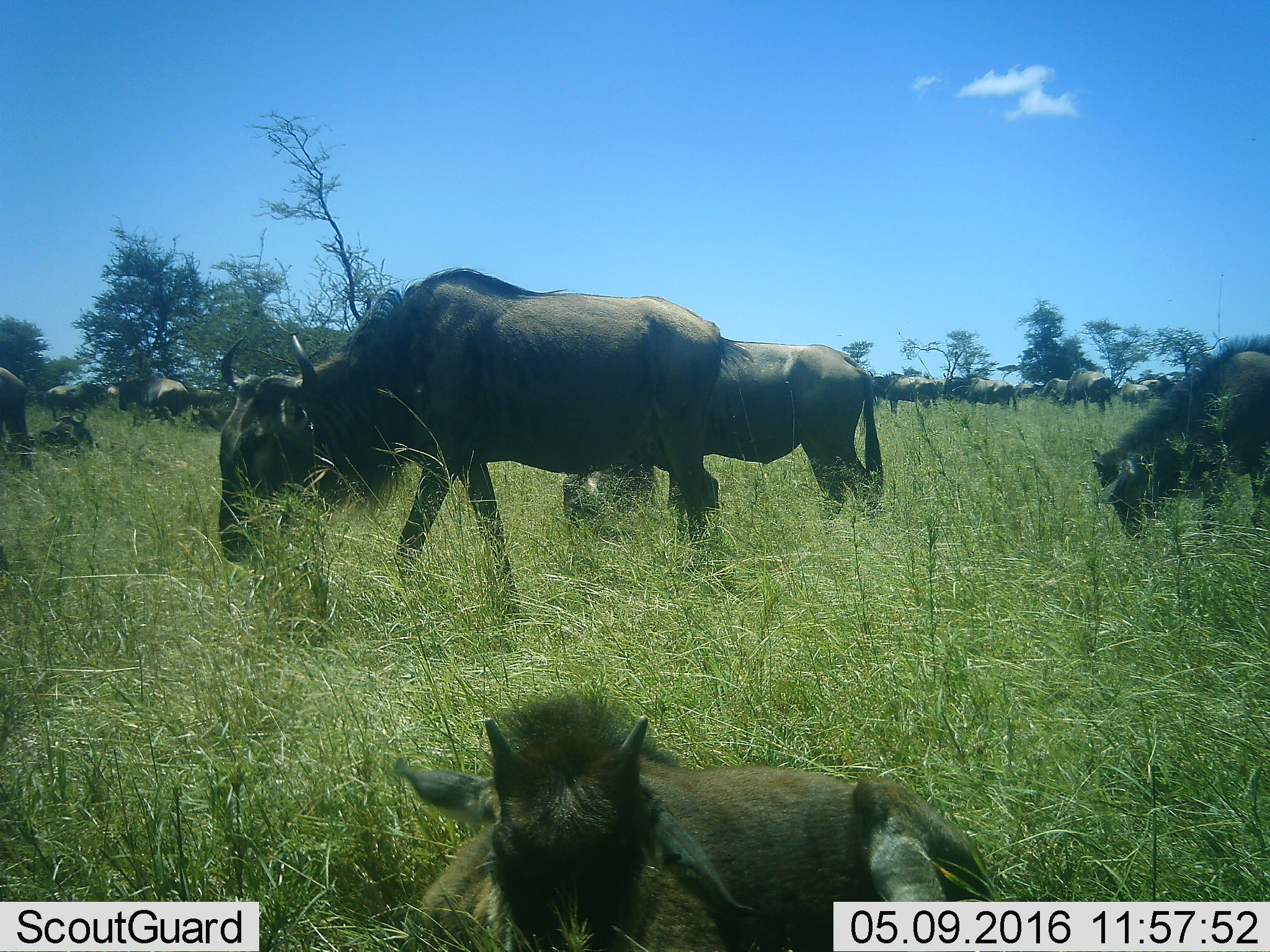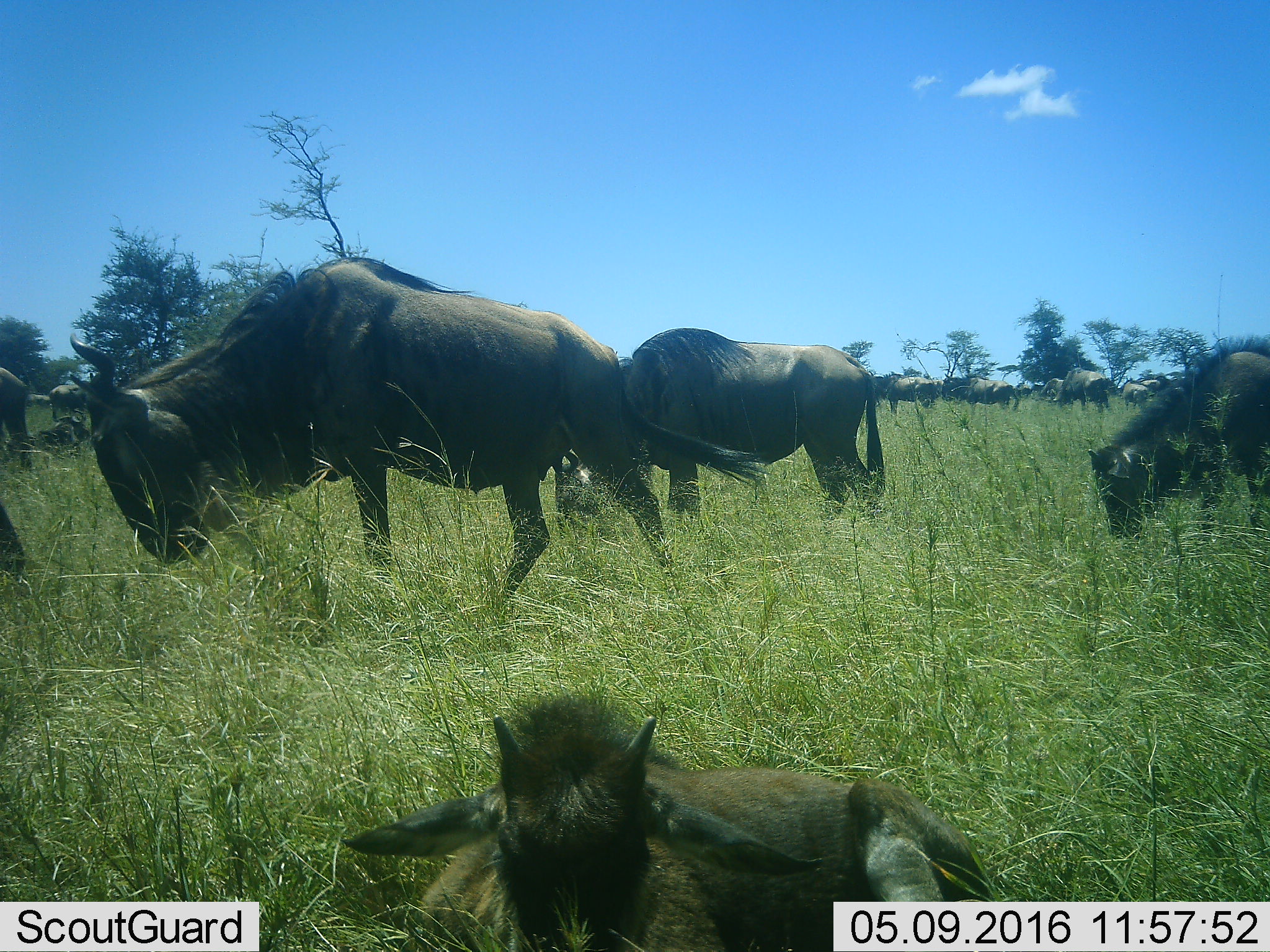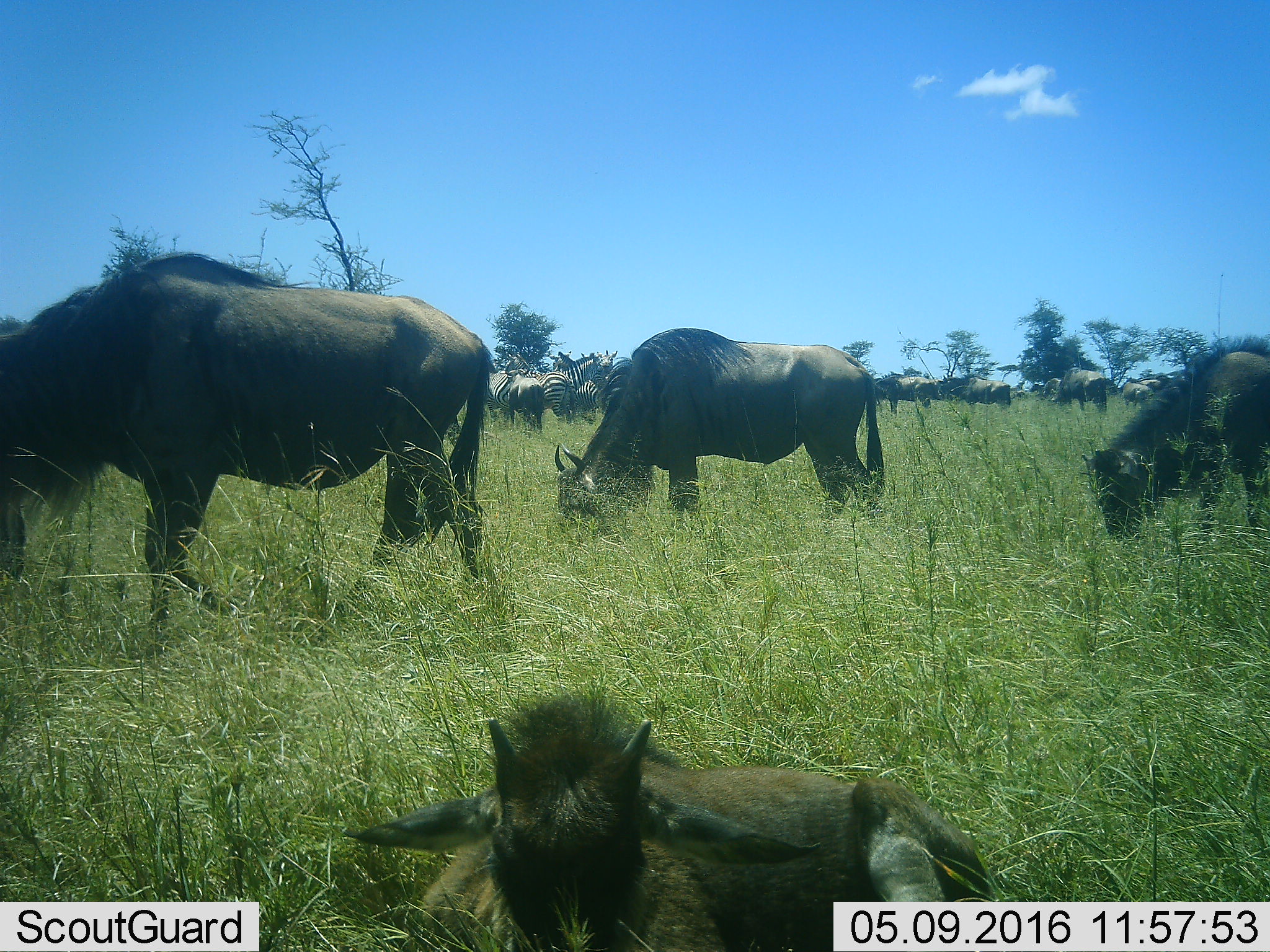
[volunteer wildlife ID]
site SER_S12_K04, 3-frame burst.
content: unidentified animal